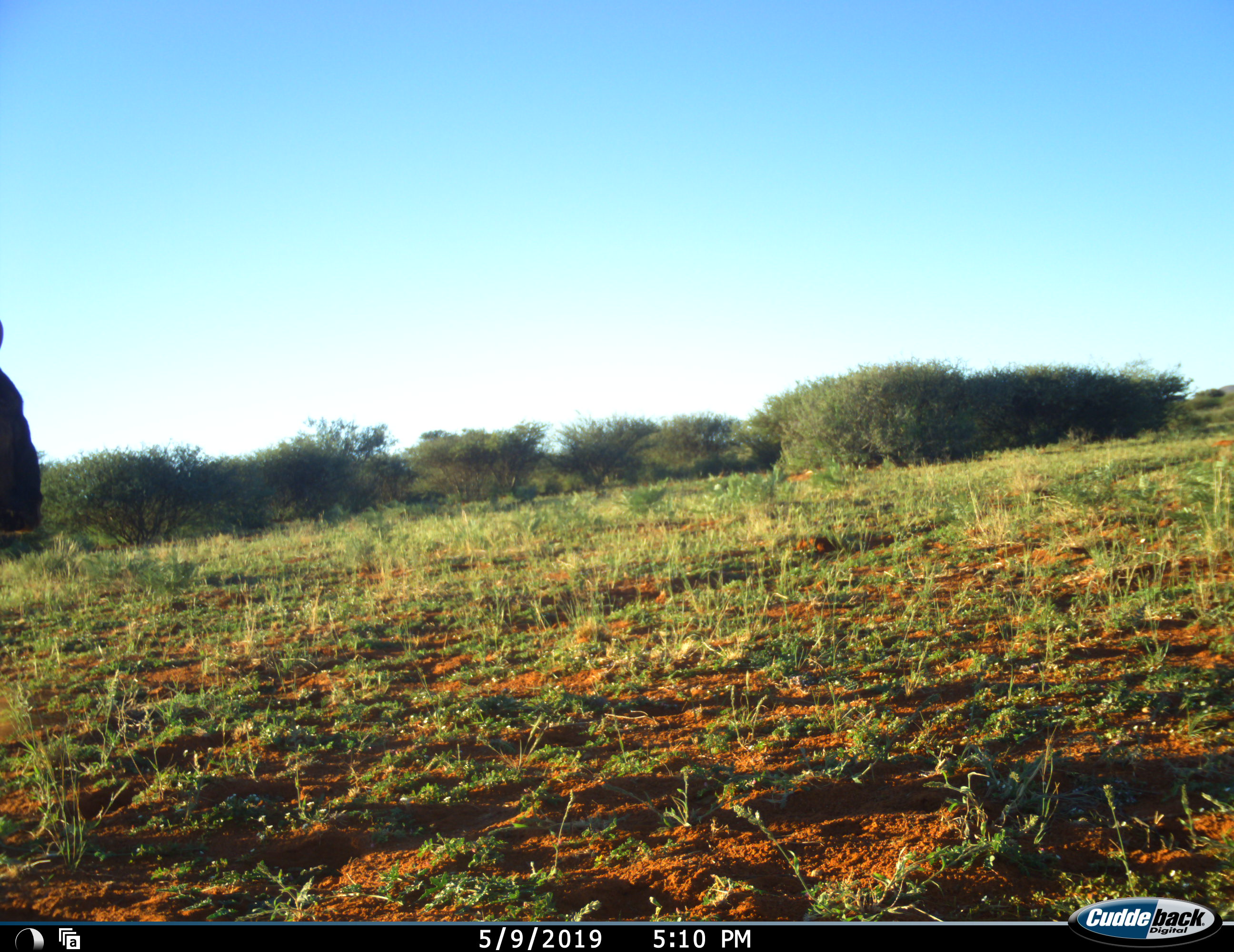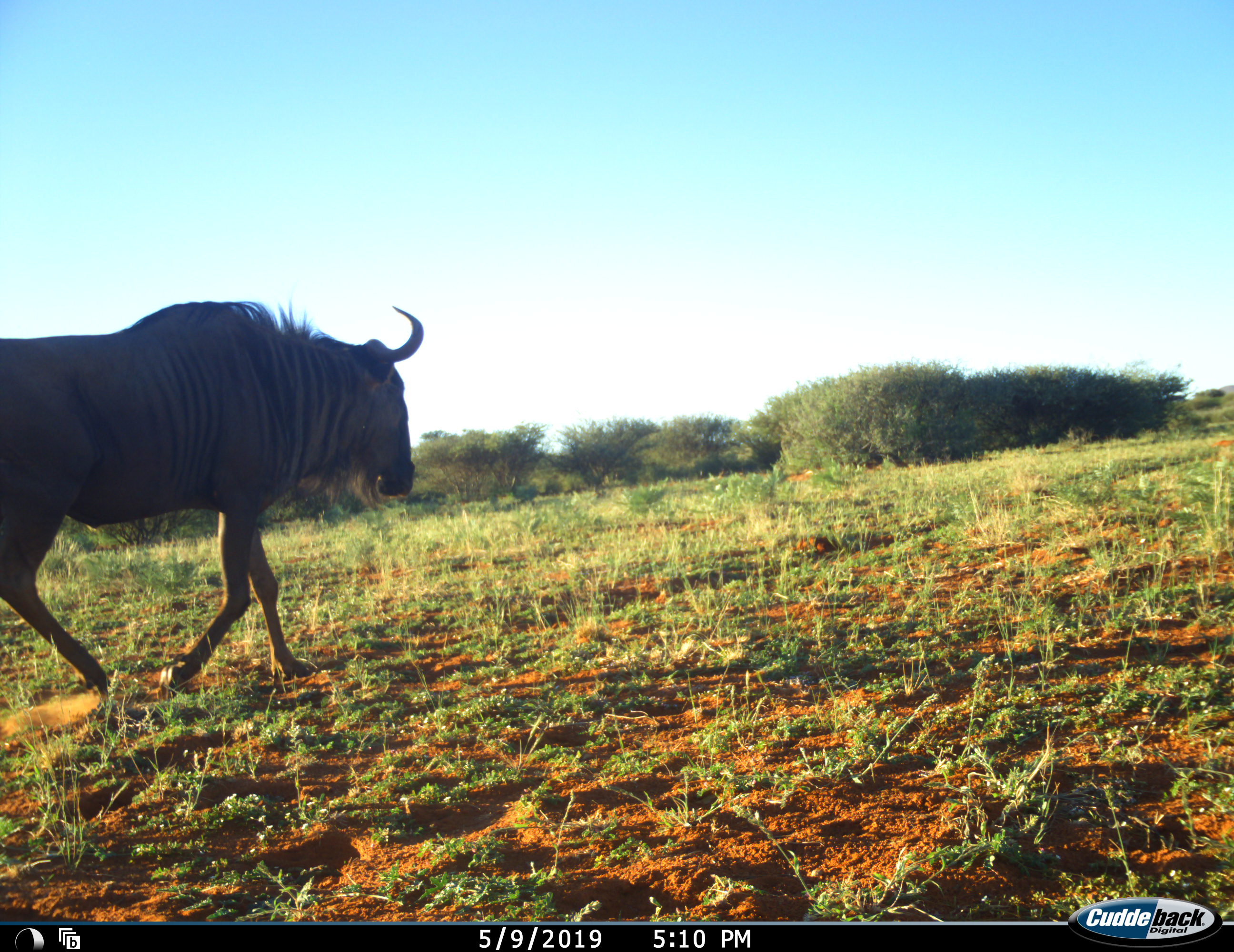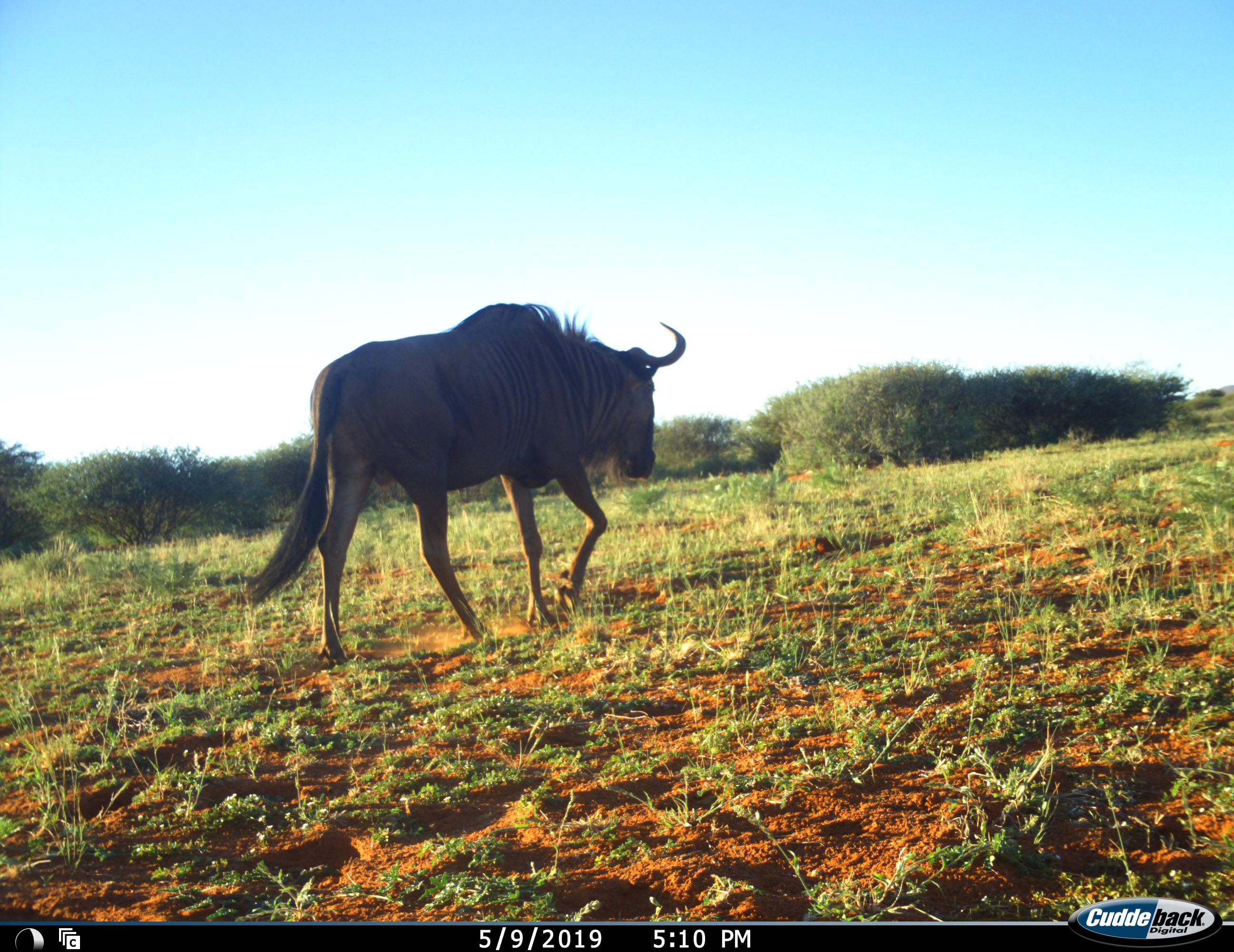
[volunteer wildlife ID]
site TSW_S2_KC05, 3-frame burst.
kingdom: Animalia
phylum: Chordata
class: Mammalia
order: Artiodactyla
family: Bovidae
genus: Connochaetes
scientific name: Connochaetes taurinus taurinus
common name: blue wildebeest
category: wildebeestblue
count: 1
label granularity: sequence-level